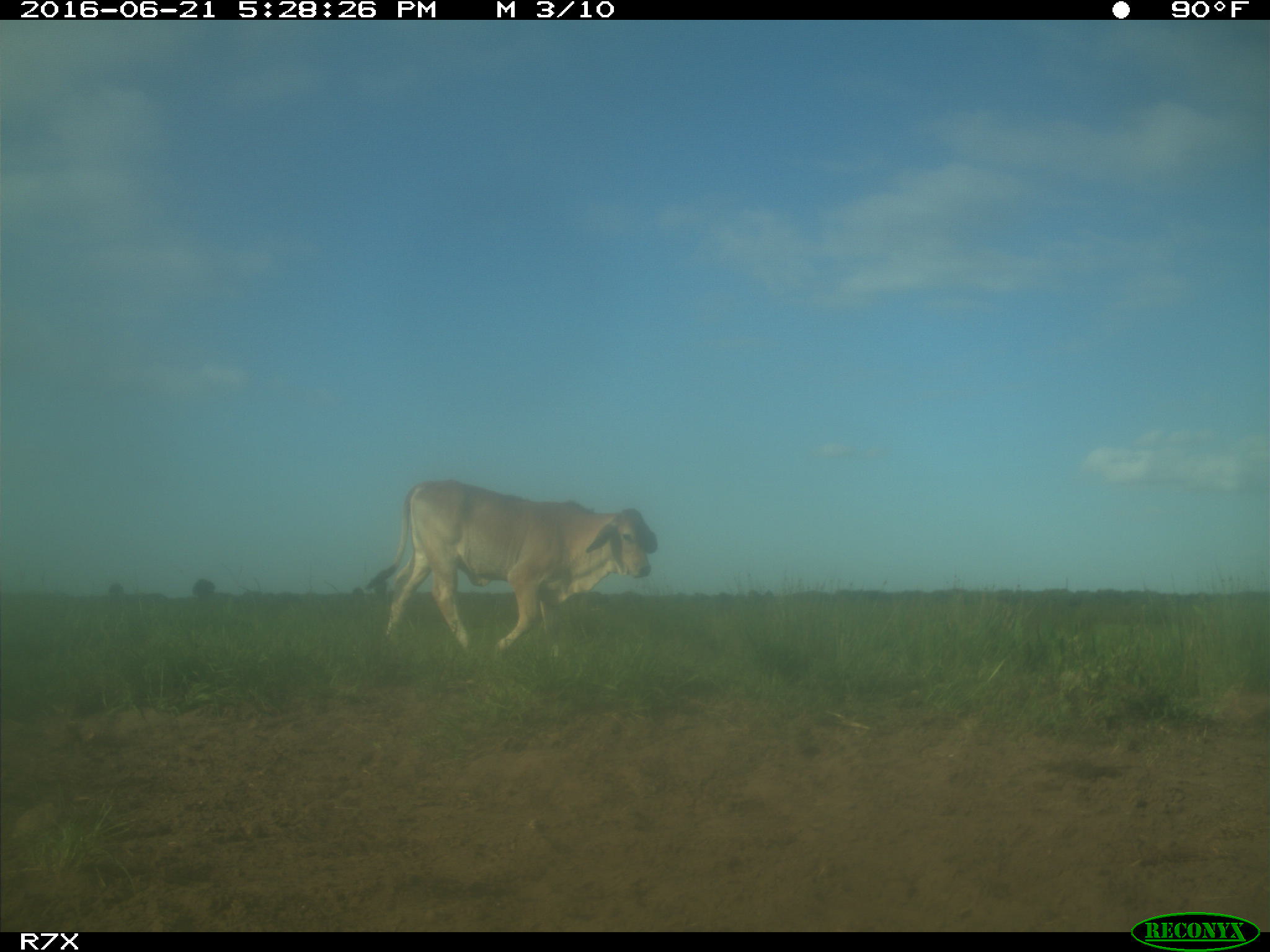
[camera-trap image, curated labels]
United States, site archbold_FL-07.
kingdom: Animalia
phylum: Chordata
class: Mammalia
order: Artiodactyla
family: Bovidae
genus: Bos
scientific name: Bos taurus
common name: domestic cow